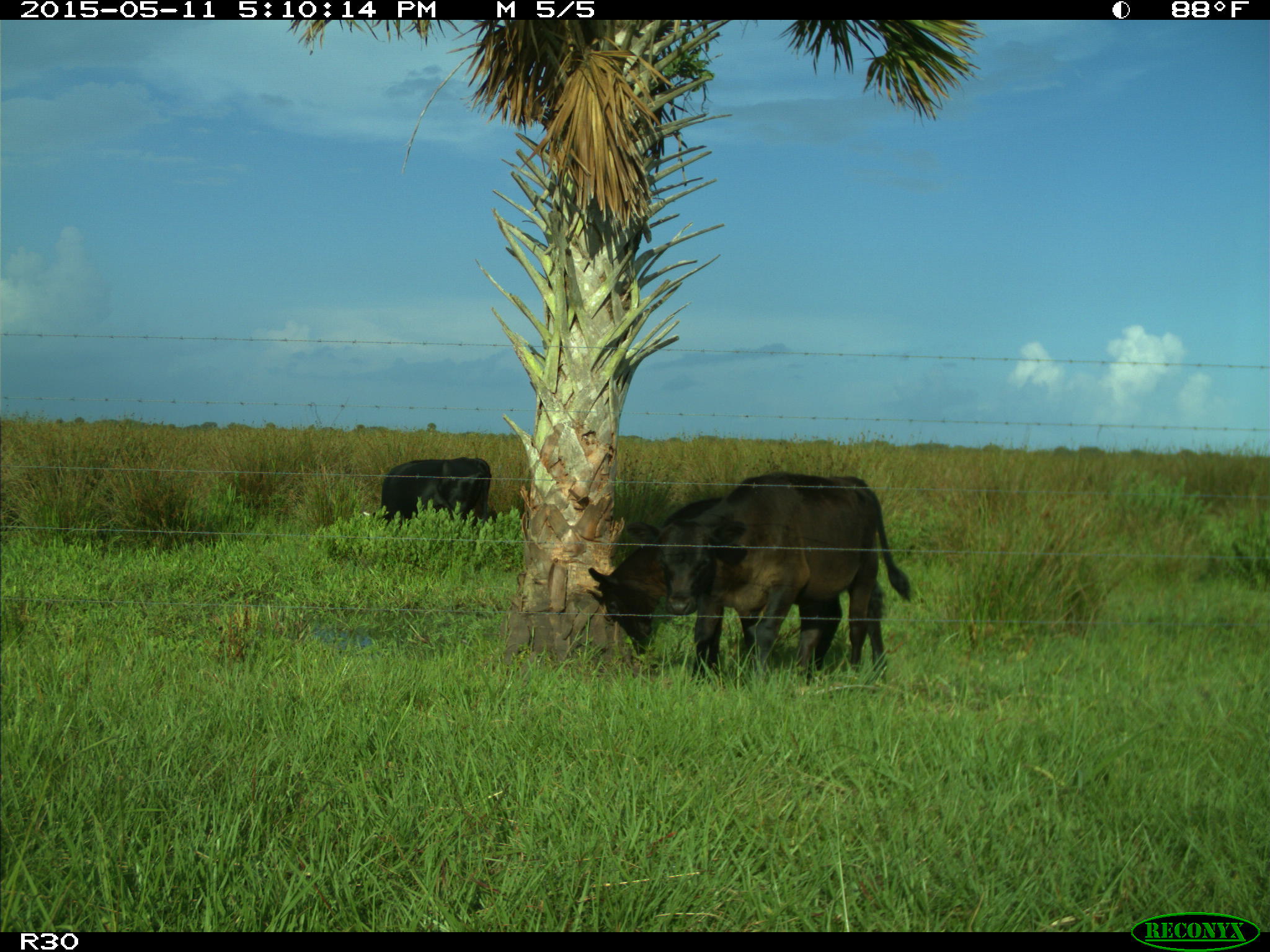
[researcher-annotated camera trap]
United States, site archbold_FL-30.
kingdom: Animalia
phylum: Chordata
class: Mammalia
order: Artiodactyla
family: Bovidae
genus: Bos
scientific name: Bos taurus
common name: domestic cow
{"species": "Bos taurus (domestic cow)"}